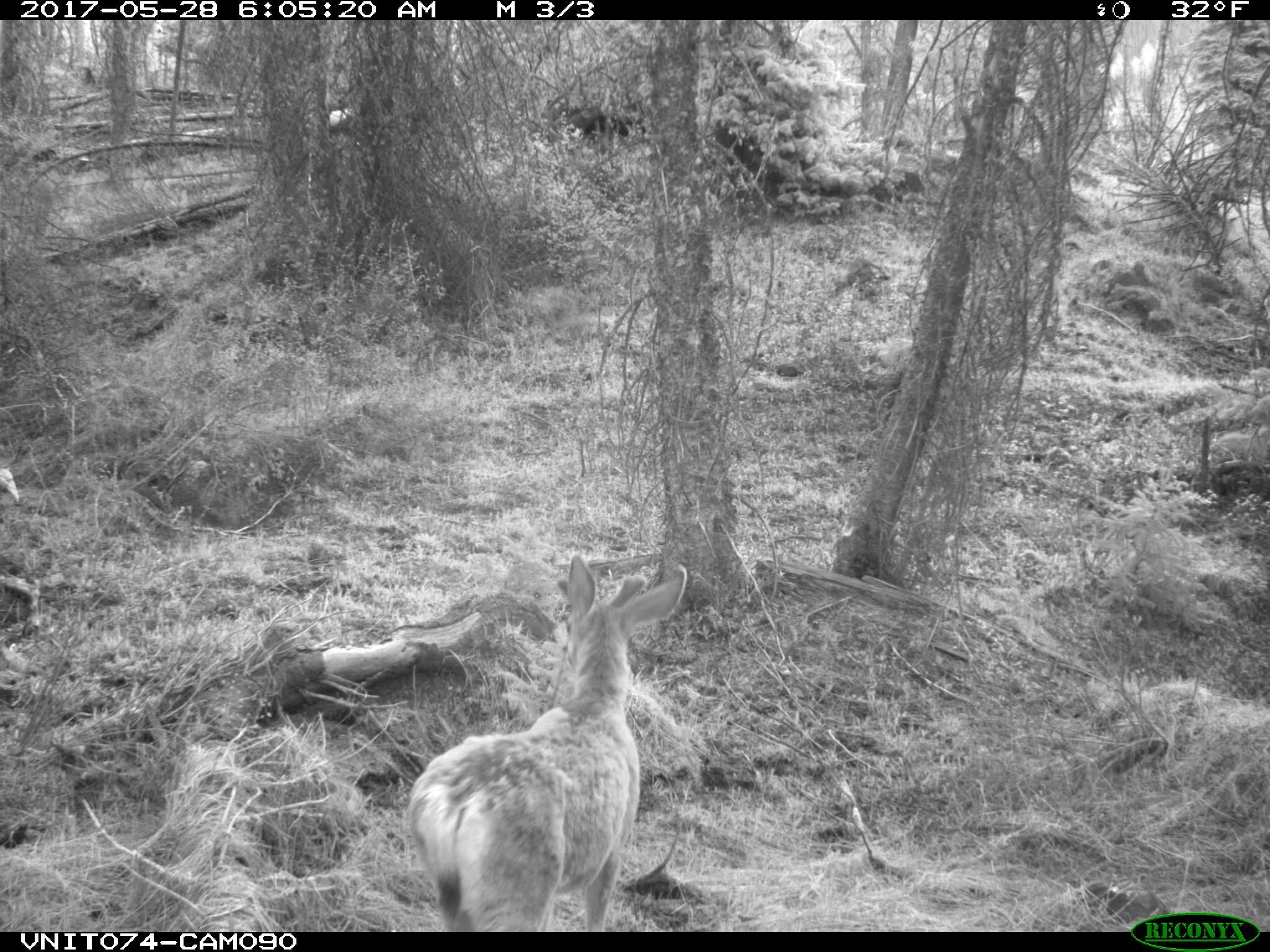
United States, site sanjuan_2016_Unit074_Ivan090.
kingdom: Animalia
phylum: Chordata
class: Mammalia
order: Artiodactyla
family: Cervidae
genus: Odocoileus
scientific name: Odocoileus hemionus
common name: mule deer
Odocoileus hemionus (mule deer).